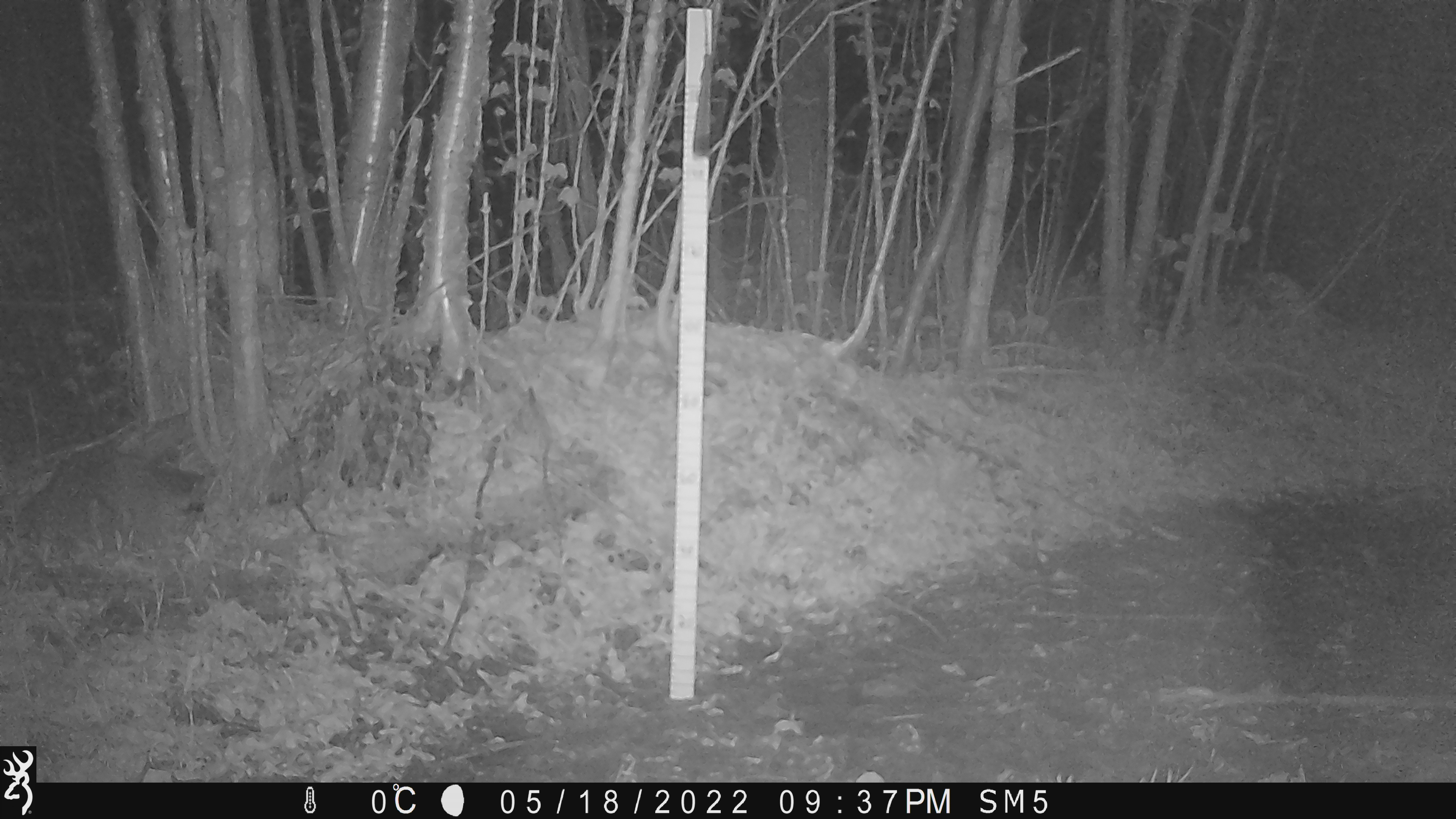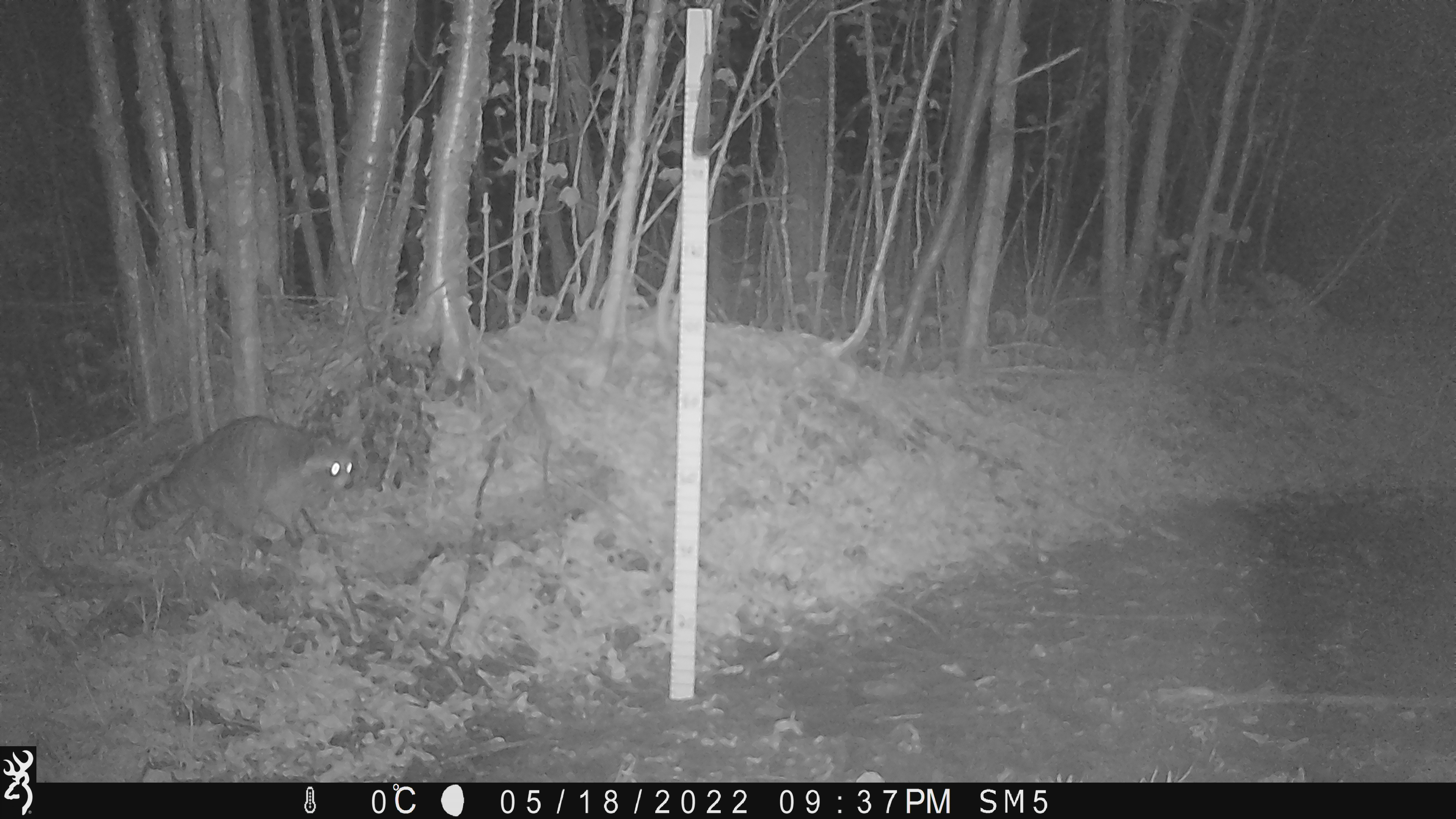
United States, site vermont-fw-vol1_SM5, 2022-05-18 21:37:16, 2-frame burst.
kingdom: Animalia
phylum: Chordata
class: Mammalia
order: Carnivora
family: Procyonidae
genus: Procyon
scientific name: Procyon lotor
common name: raccoon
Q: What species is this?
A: Raccoon (Procyon lotor).